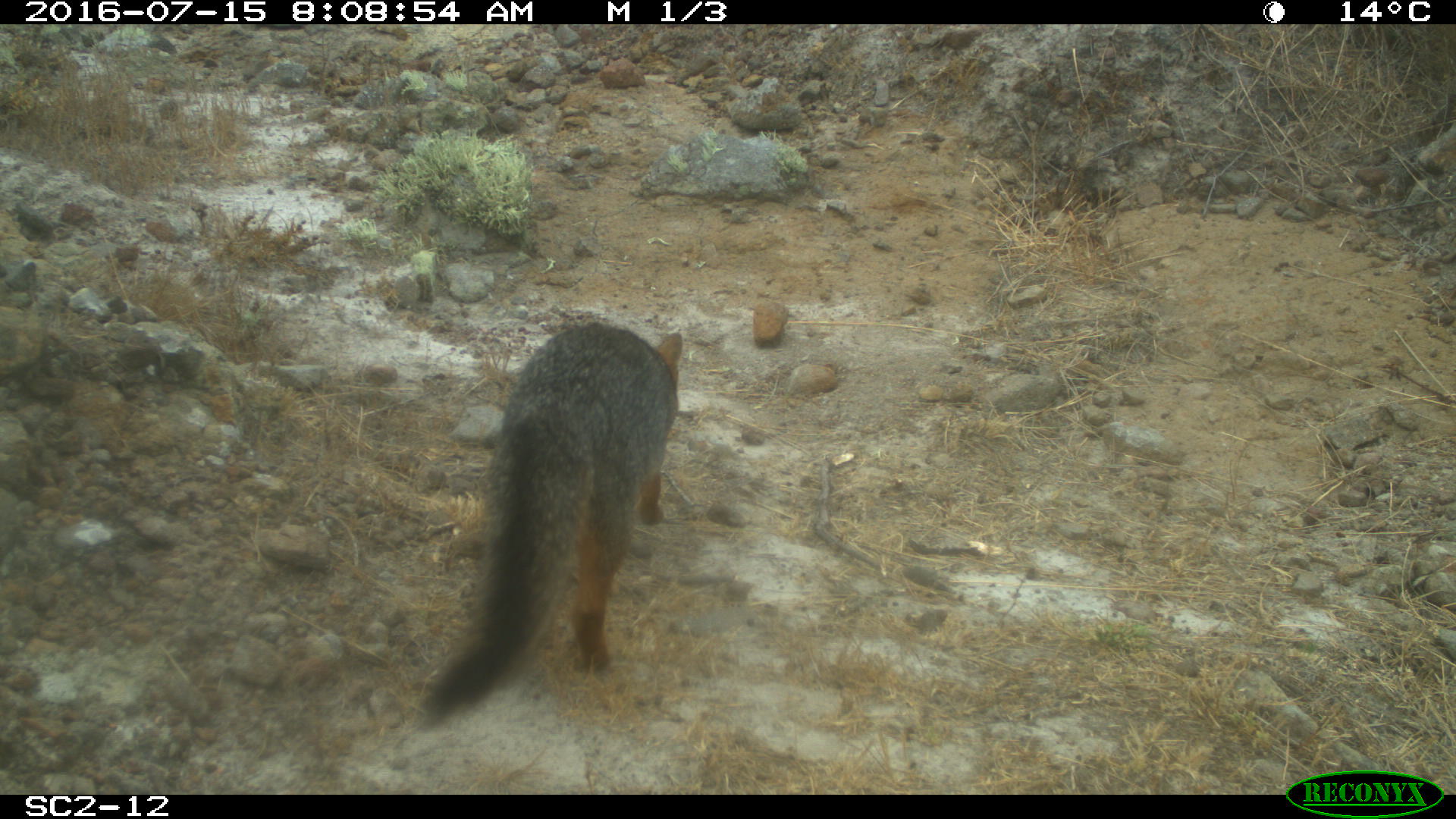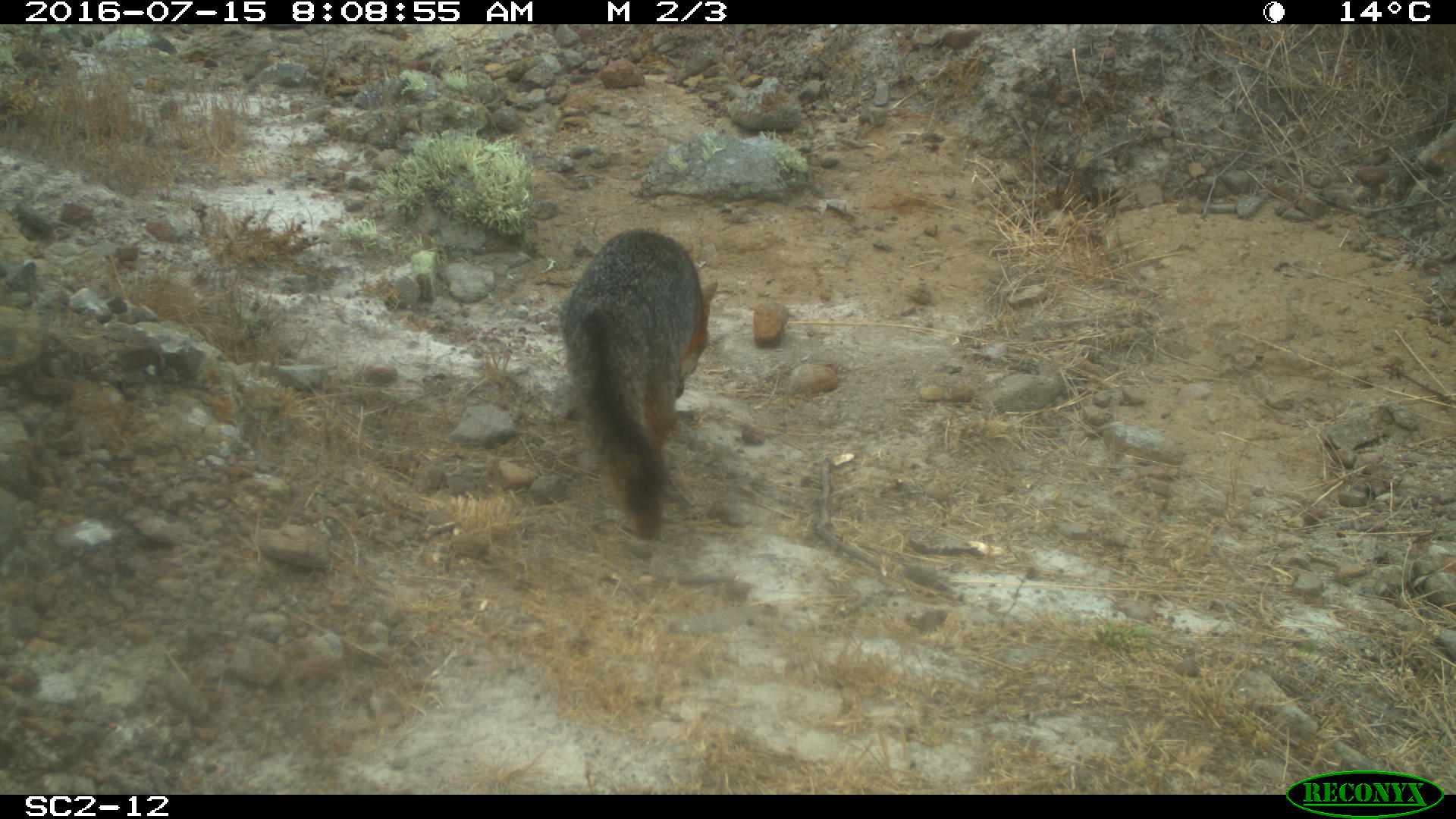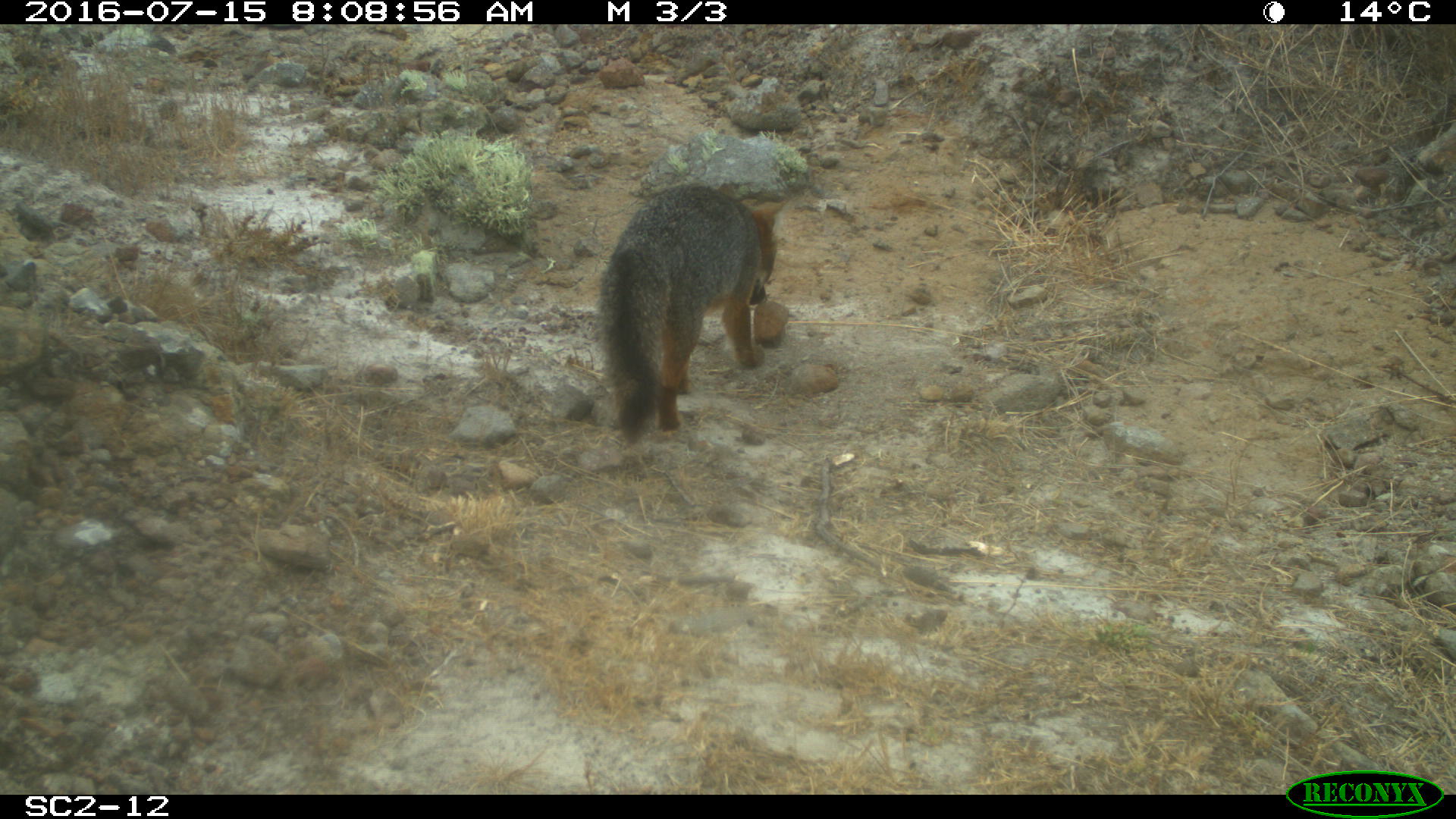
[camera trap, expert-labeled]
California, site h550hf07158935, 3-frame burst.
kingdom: Animalia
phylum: Chordata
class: Mammalia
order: Carnivora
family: Canidae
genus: Urocyon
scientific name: Urocyon littoralis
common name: island fox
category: fox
Fox (island fox) (Urocyon littoralis).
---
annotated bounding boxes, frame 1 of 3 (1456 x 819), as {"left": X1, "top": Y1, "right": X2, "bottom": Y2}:
fox: {"left": 410, "top": 321, "right": 683, "bottom": 733}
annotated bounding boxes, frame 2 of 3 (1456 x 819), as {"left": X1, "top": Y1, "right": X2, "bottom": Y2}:
fox: {"left": 559, "top": 229, "right": 717, "bottom": 540}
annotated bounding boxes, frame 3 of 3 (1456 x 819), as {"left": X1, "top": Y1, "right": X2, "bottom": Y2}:
fox: {"left": 597, "top": 182, "right": 786, "bottom": 450}